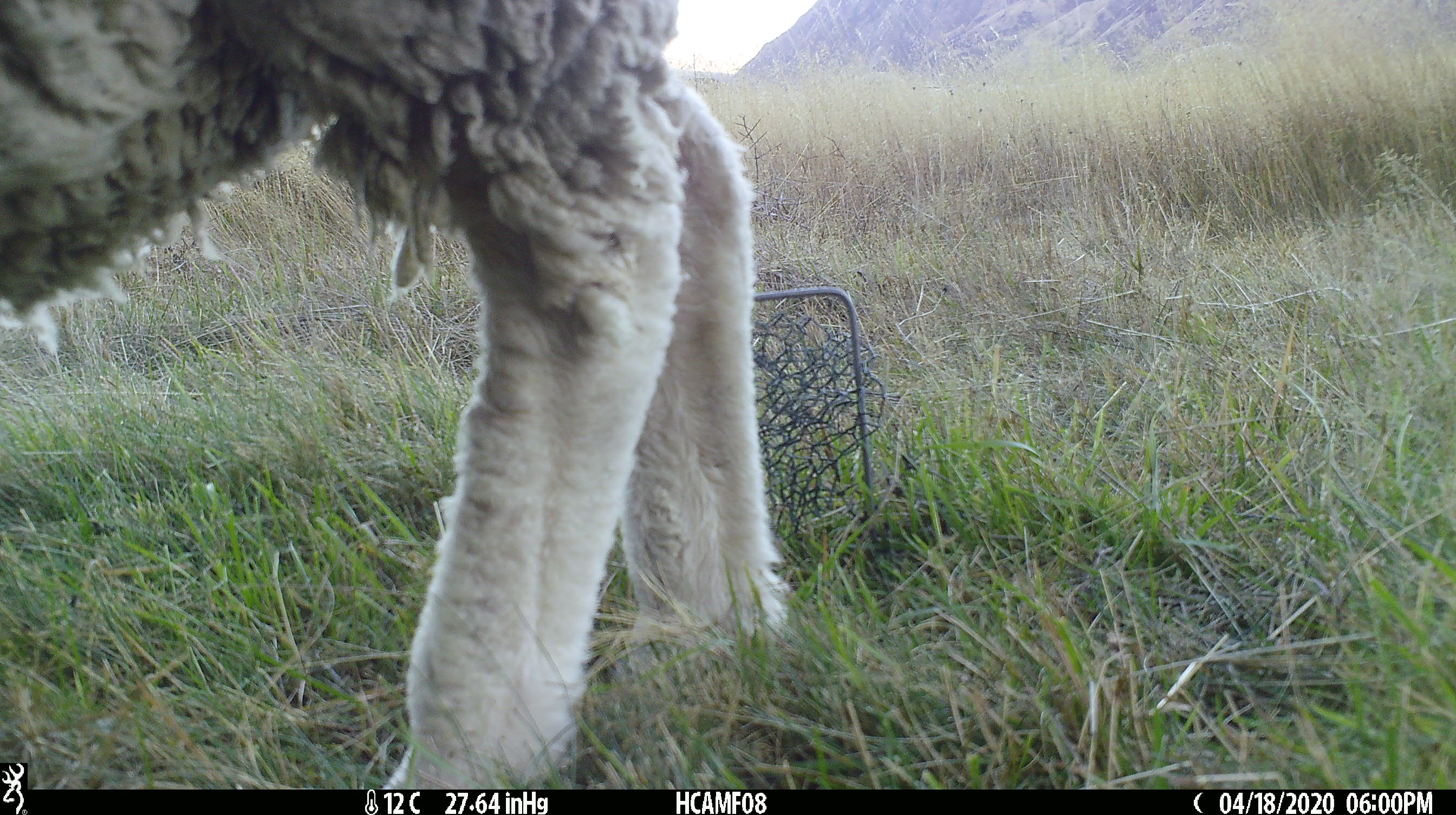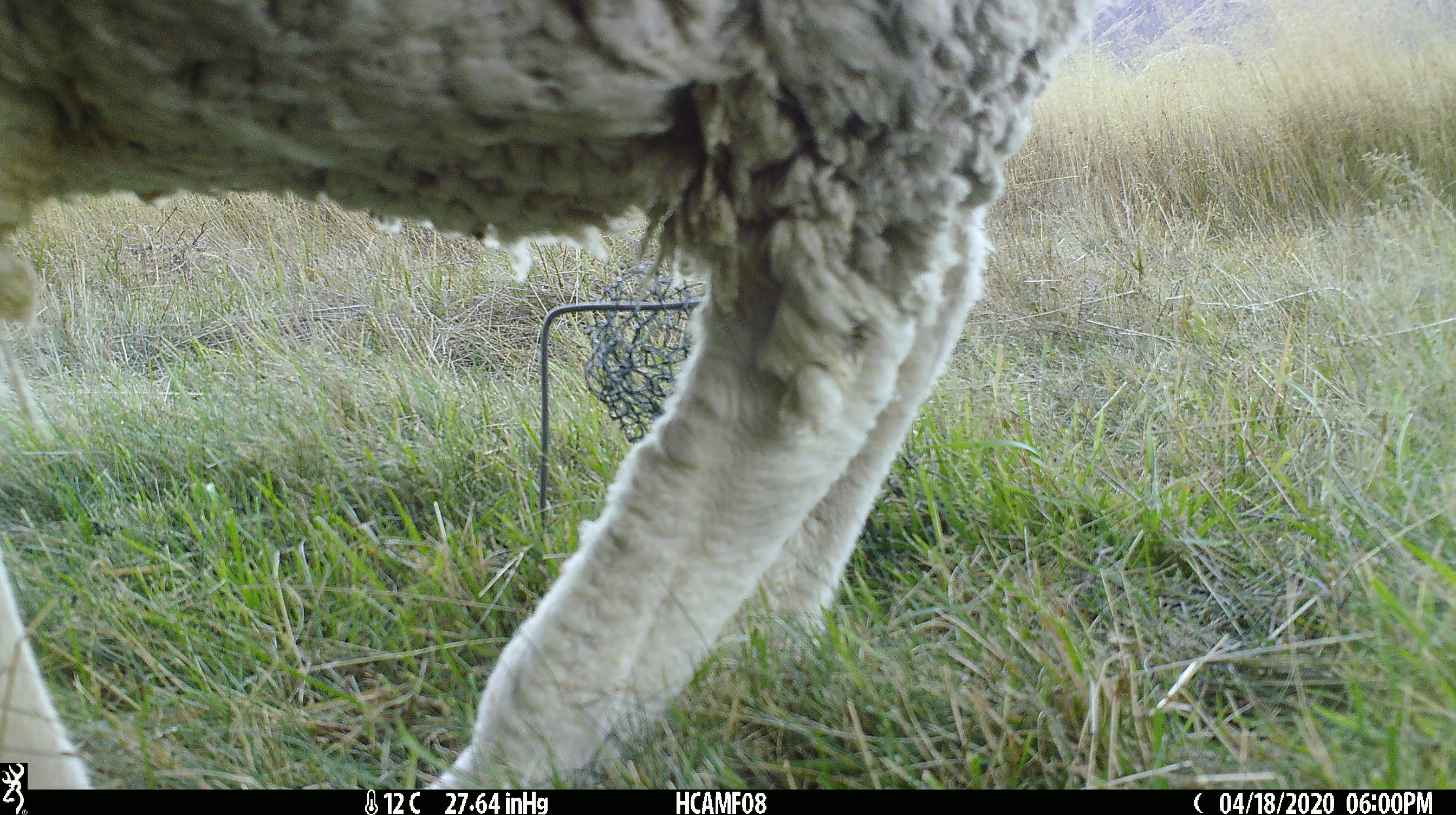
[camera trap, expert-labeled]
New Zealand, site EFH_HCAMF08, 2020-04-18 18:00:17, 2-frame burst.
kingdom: Animalia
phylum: Chordata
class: Mammalia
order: Artiodactyla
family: Bovidae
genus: Ovis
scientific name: Ovis aries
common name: domestic sheep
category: sheep